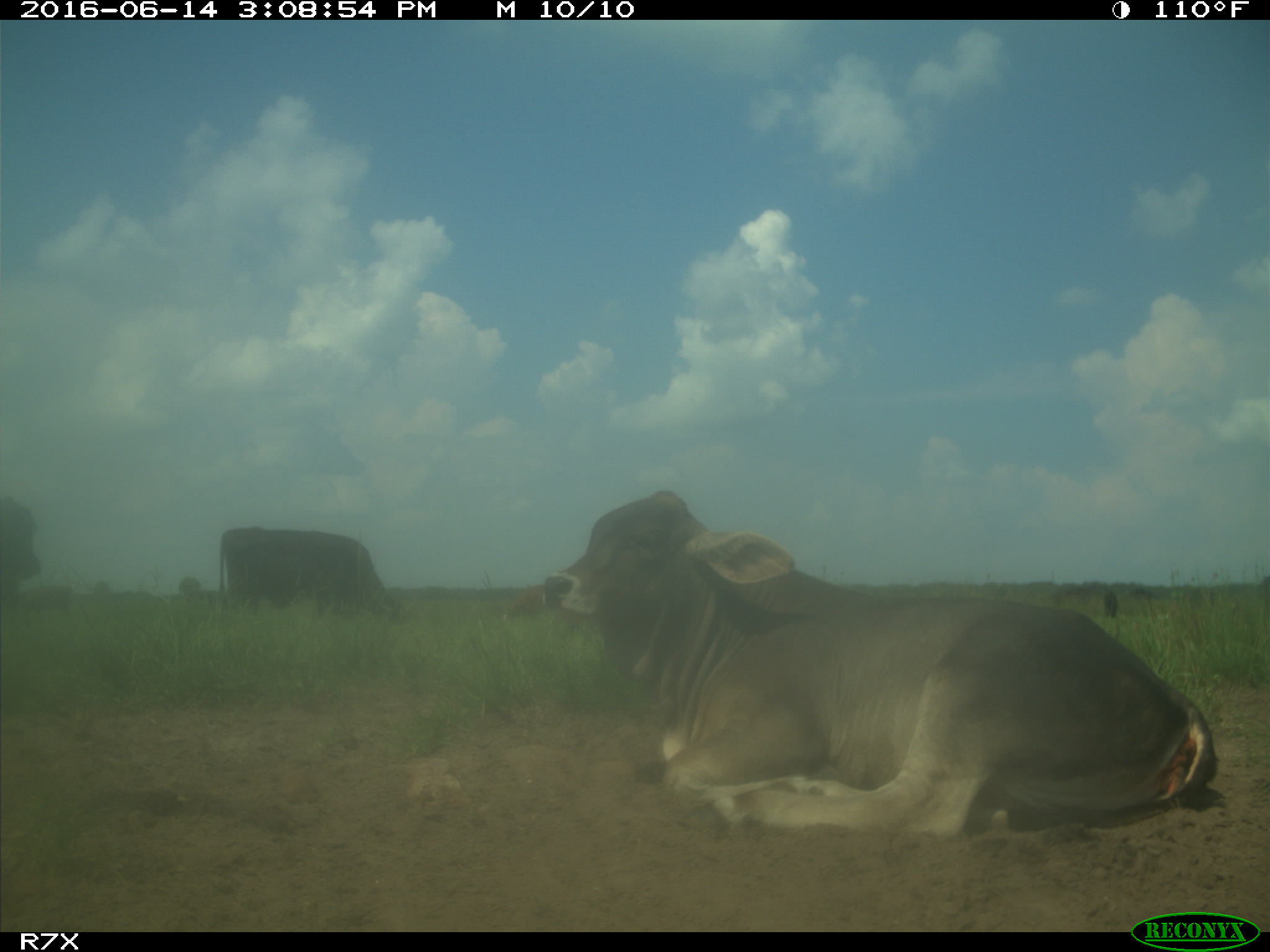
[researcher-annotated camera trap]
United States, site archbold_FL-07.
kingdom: Animalia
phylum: Chordata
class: Mammalia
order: Artiodactyla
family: Bovidae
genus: Bos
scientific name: Bos taurus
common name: domestic cow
Bos taurus (domestic cow).